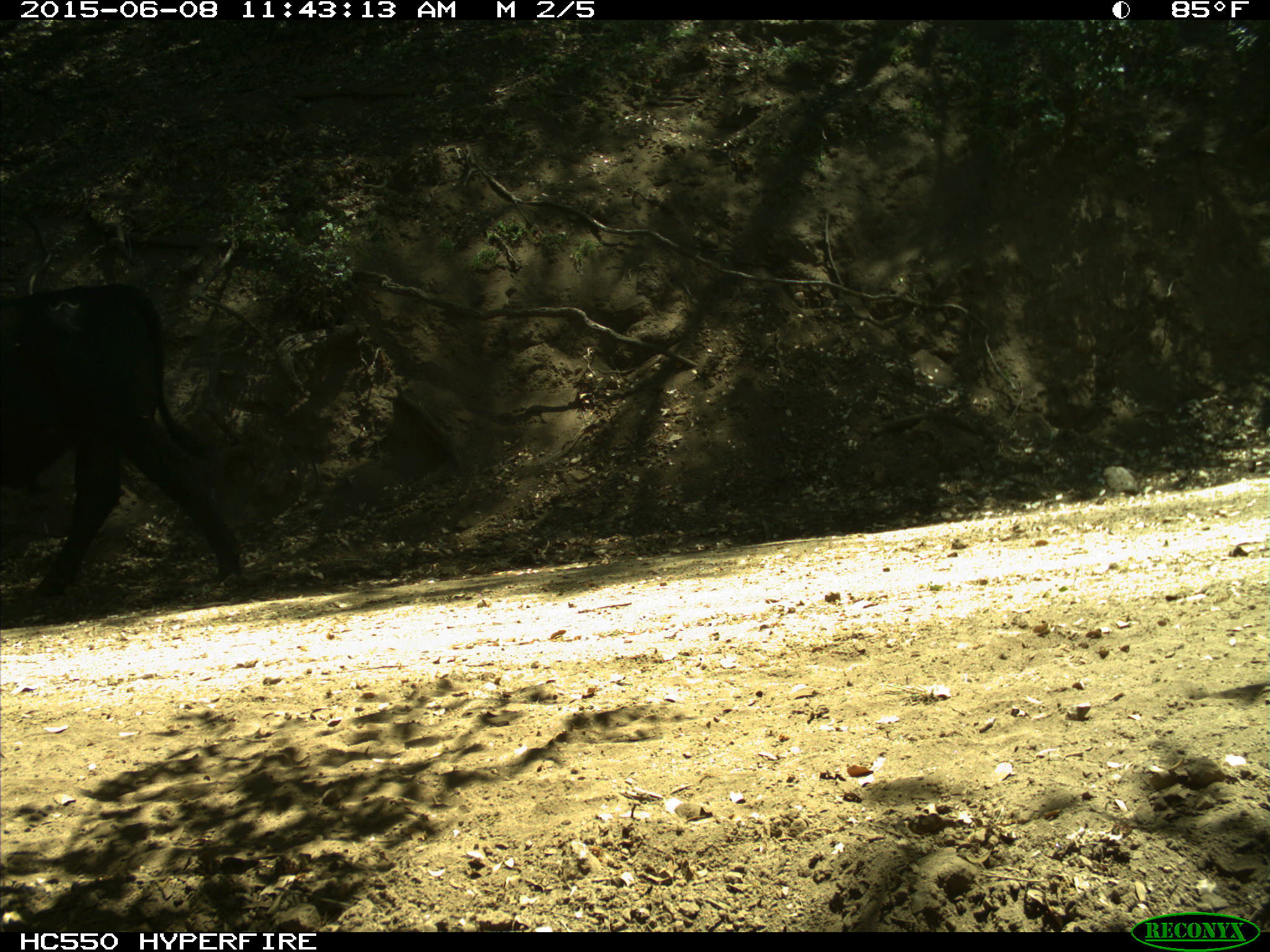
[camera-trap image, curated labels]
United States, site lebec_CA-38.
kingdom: Animalia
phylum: Chordata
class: Mammalia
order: Artiodactyla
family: Bovidae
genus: Bos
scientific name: Bos taurus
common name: domestic cow